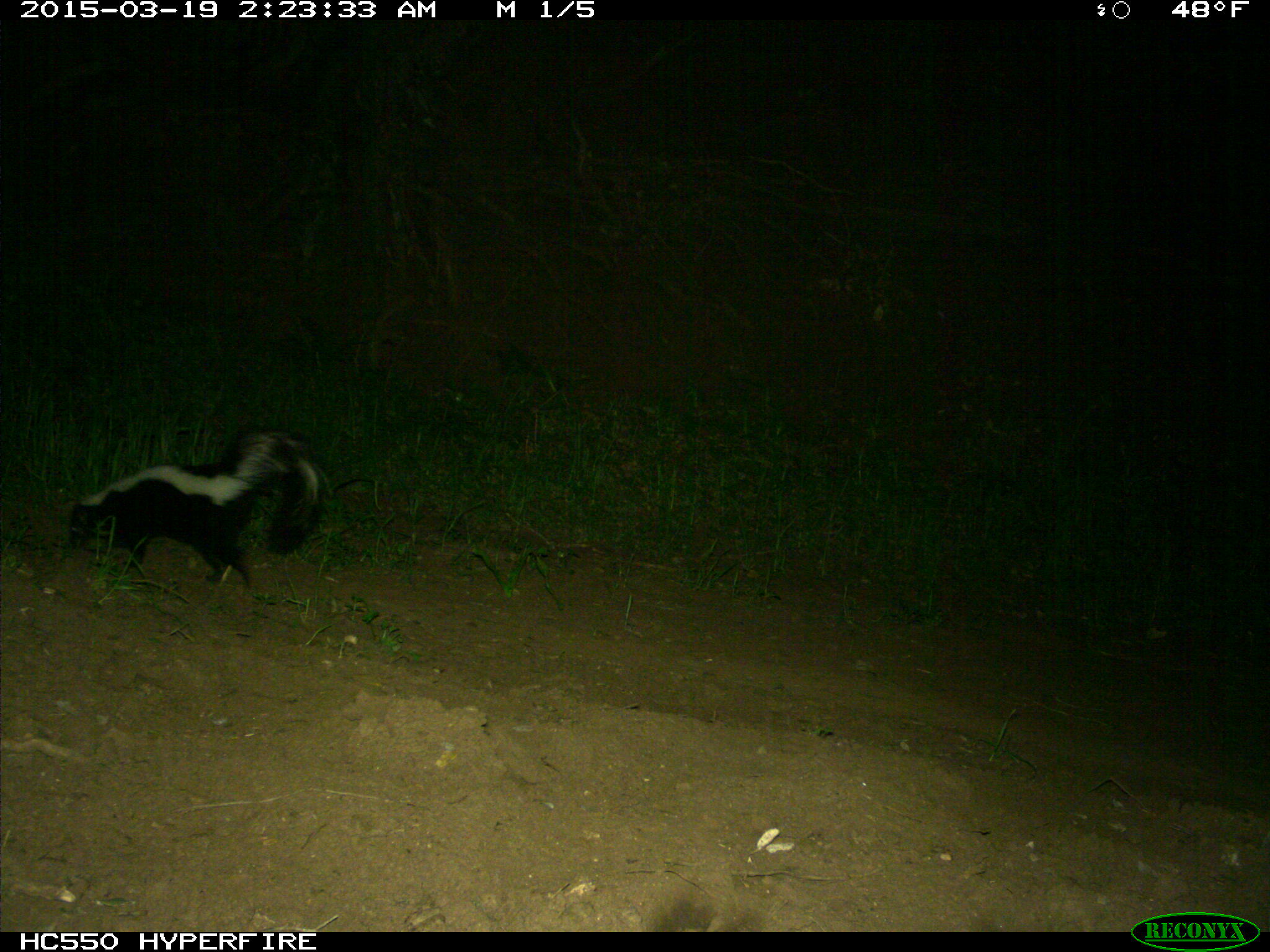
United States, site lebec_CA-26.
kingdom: Animalia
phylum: Chordata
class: Mammalia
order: Carnivora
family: Mephitidae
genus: Mephitis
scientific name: Mephitis mephitis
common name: striped skunk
Mephitis mephitis (striped skunk).